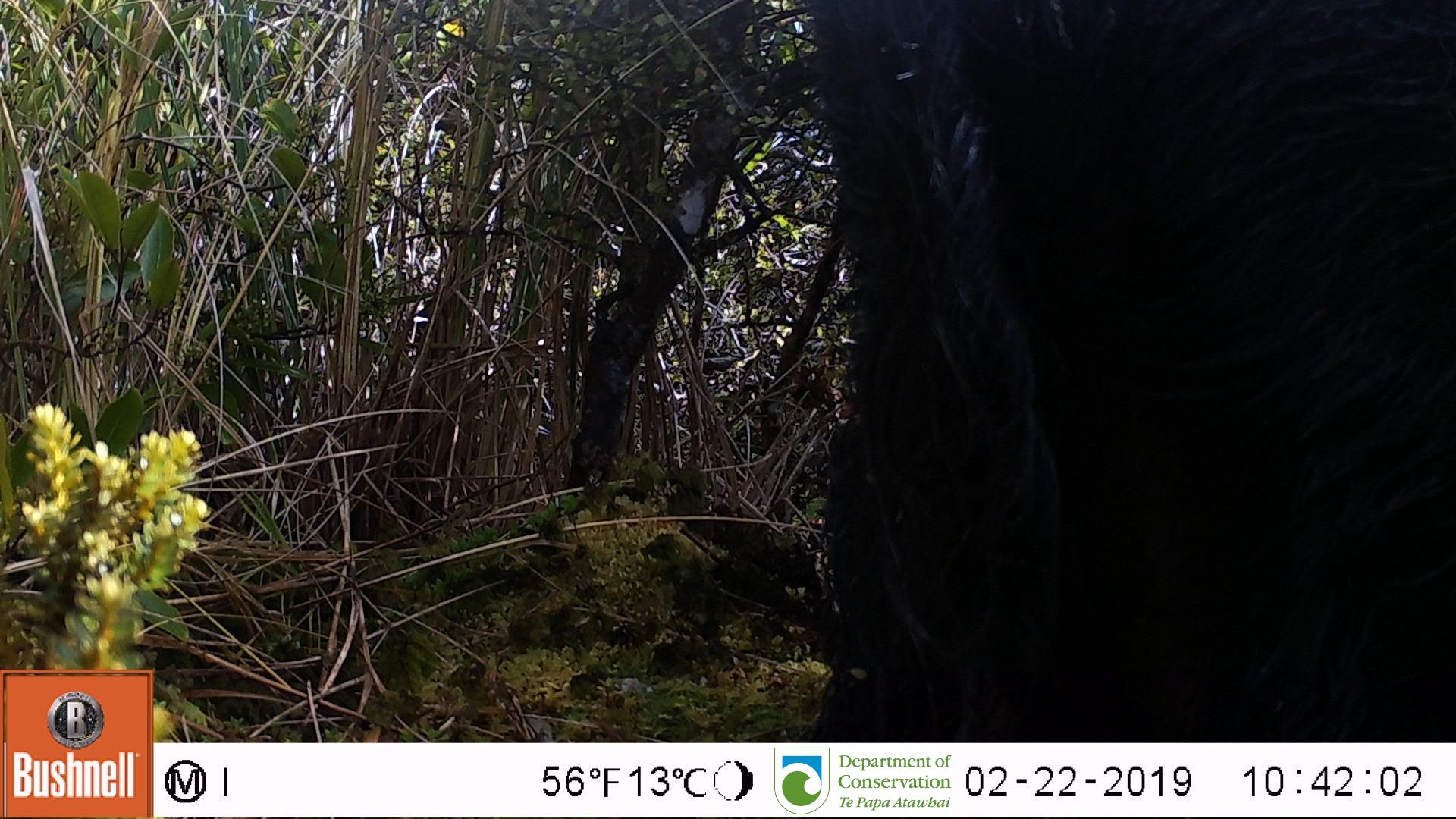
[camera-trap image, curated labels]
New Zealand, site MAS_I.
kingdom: Animalia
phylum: Chordata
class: Mammalia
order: Artiodactyla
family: Suidae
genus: Sus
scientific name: Sus scrofa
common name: pig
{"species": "pig (Sus scrofa)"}